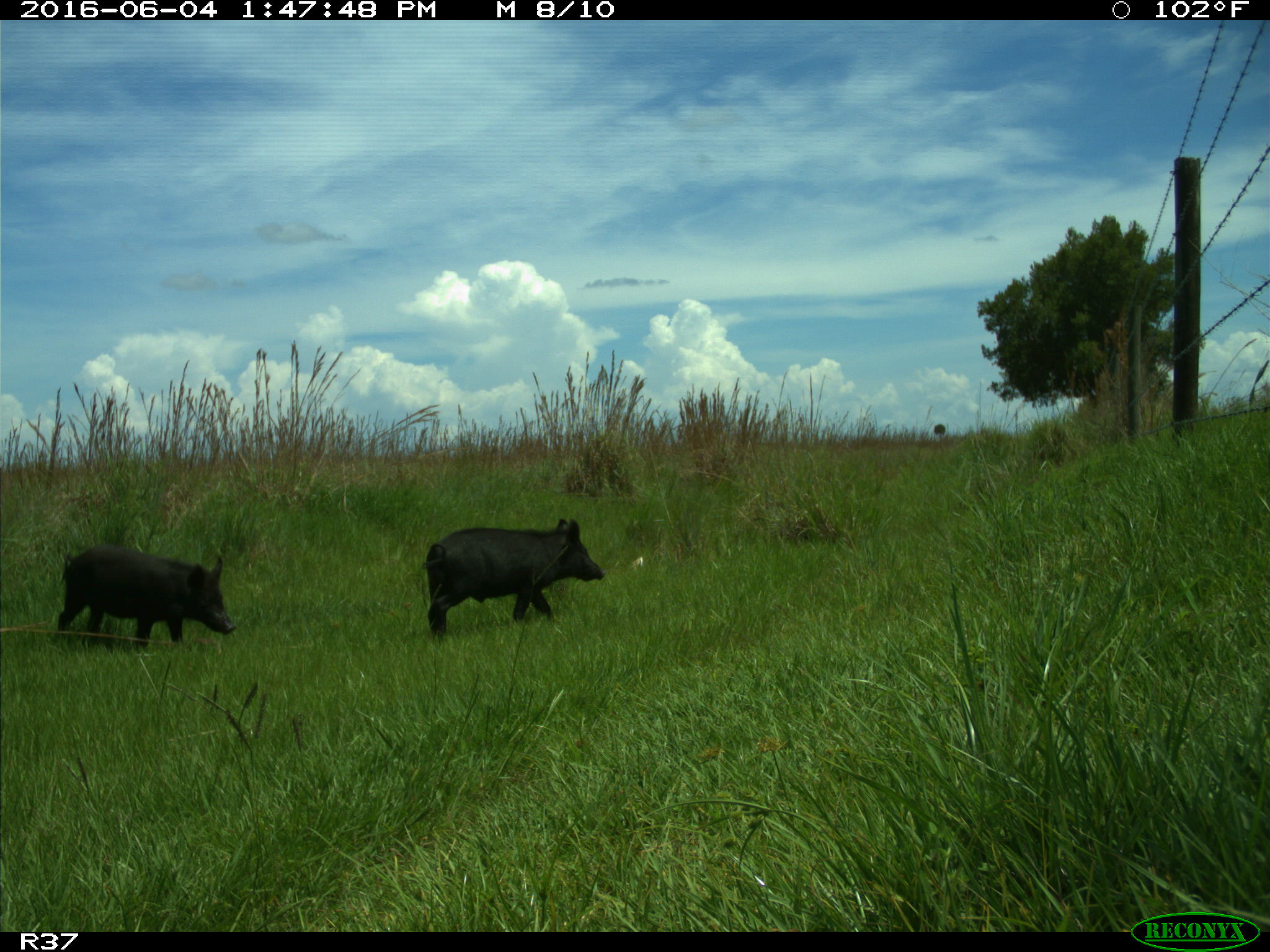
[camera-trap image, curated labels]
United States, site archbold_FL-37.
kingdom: Animalia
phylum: Chordata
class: Mammalia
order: Artiodactyla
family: Suidae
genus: Sus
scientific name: Sus scrofa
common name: wild boar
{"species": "Sus scrofa (wild boar)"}